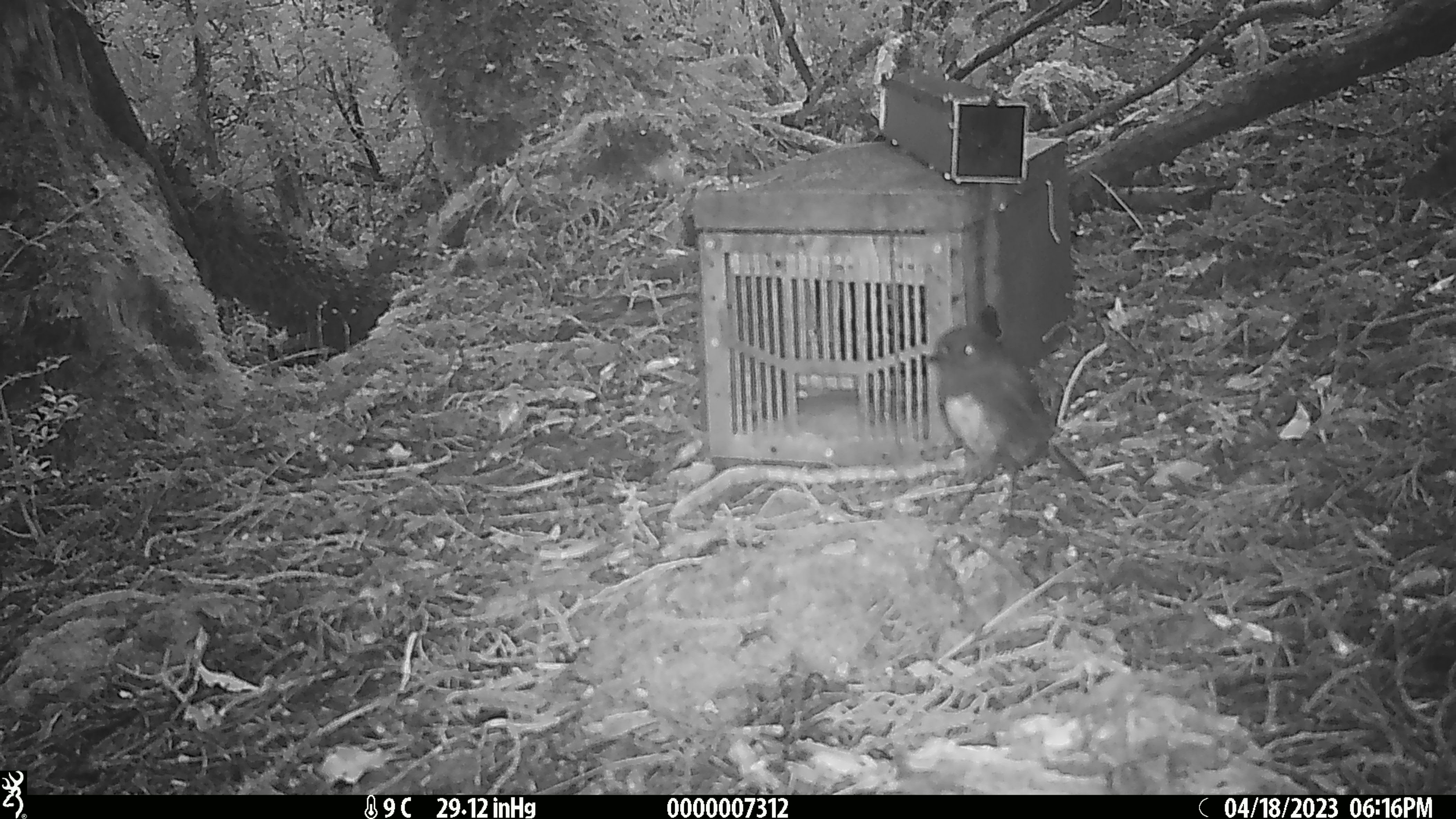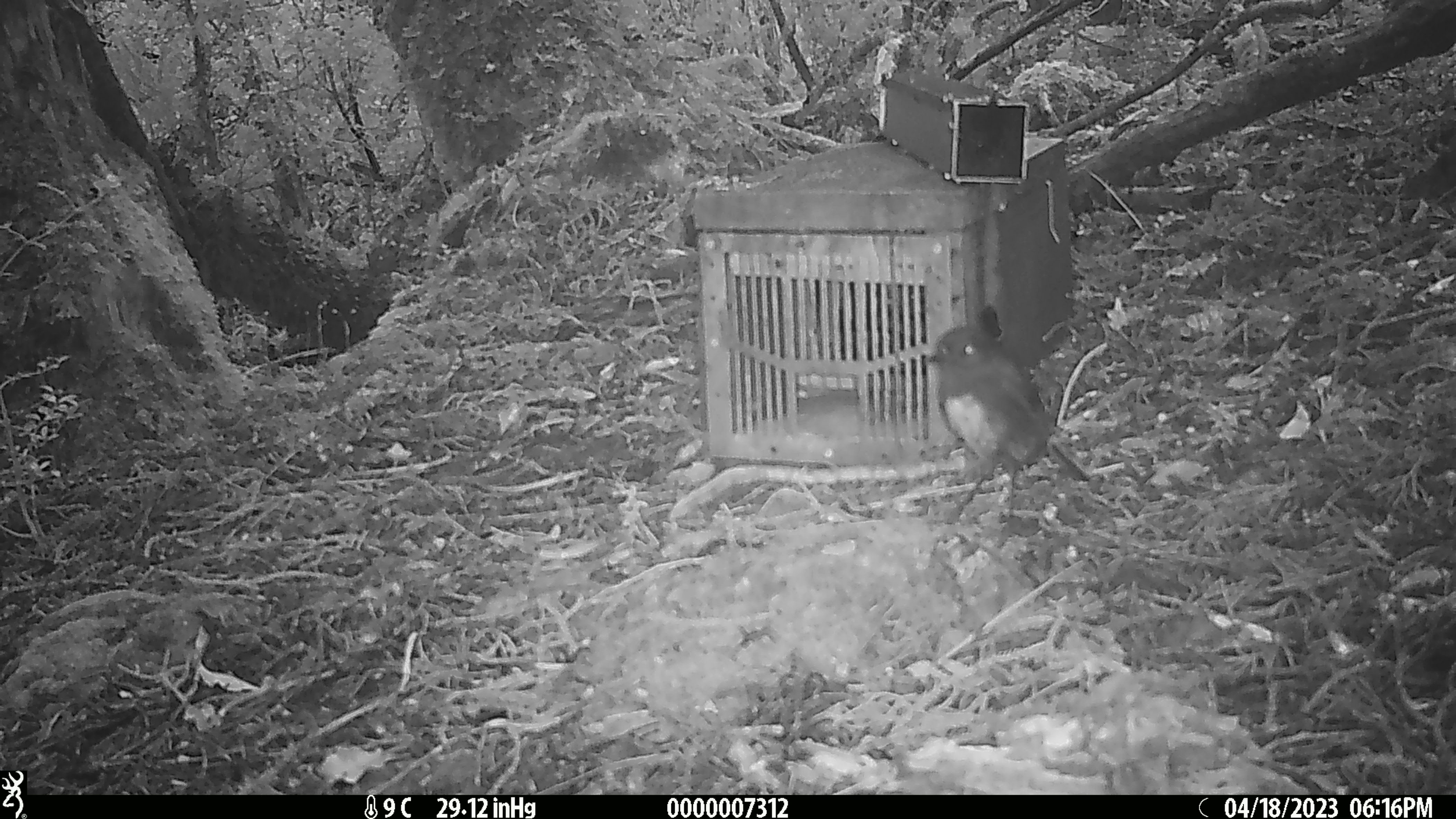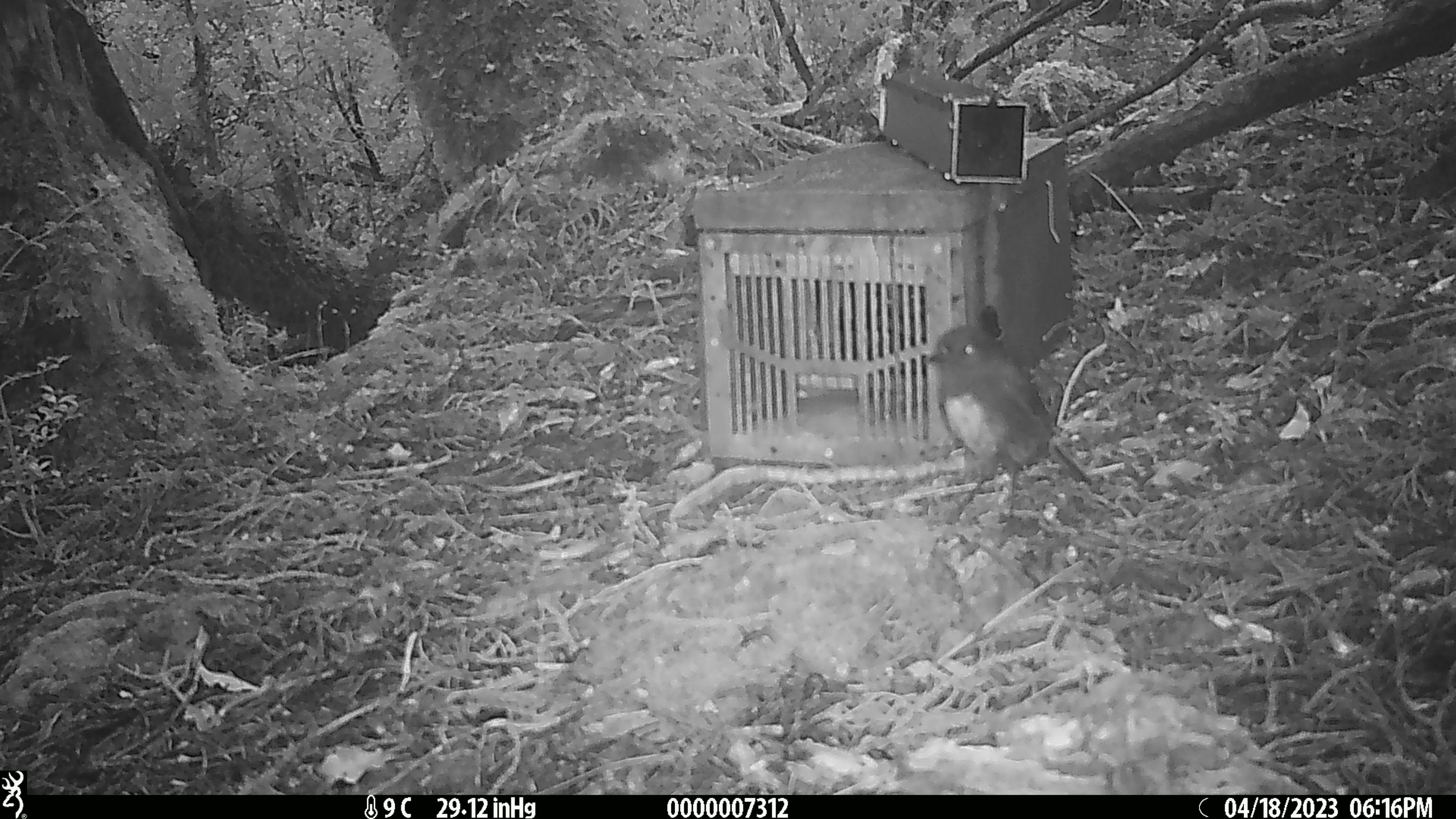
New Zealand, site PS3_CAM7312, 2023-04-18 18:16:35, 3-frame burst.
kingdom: Animalia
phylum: Chordata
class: Aves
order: Passeriformes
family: Petroicidae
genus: Petroica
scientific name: Petroica australis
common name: new zealand robin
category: robin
Robin (new zealand robin) (Petroica australis).